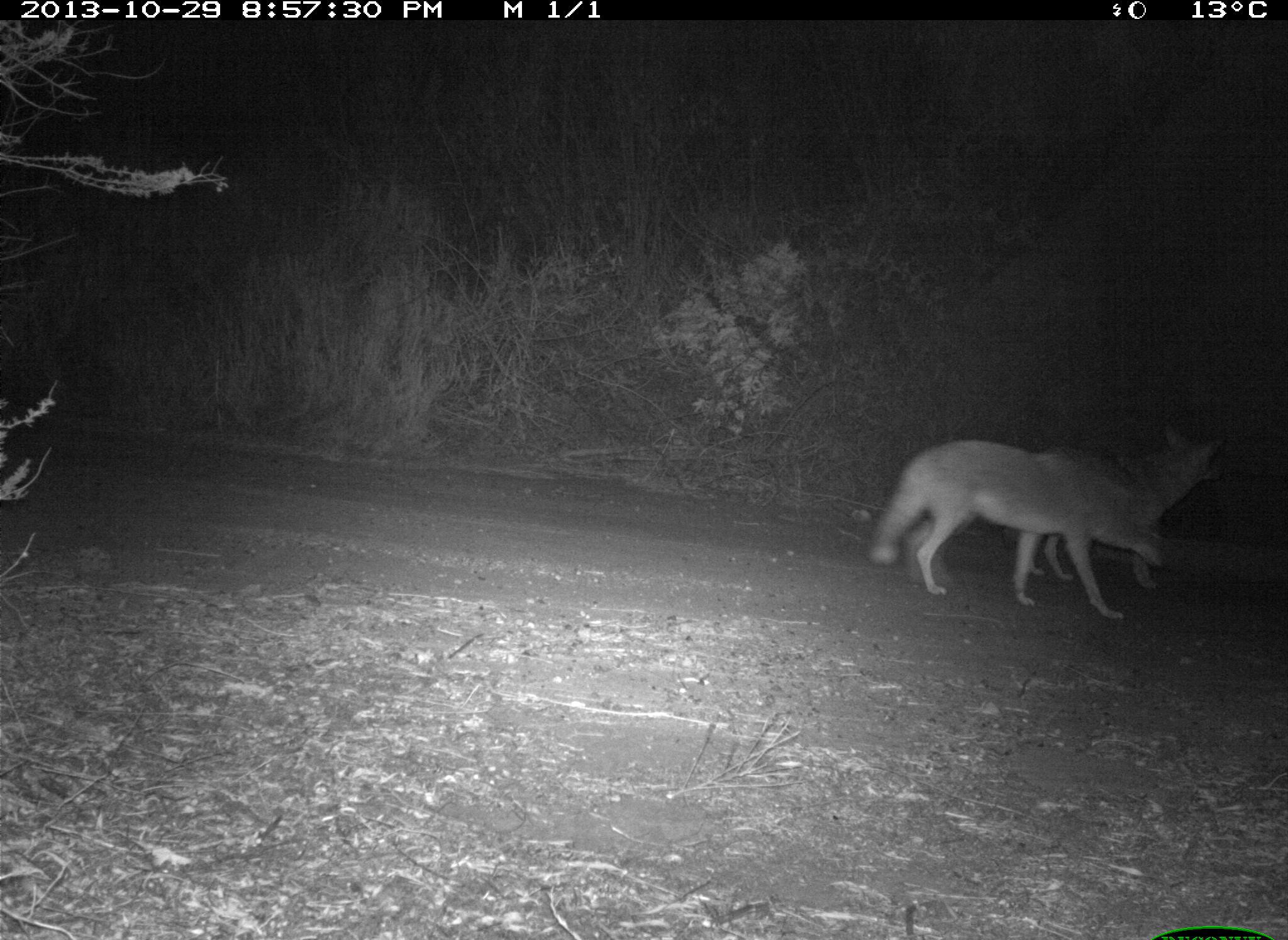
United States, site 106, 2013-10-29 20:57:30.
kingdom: Animalia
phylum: Chordata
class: Mammalia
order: Carnivora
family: Canidae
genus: Canis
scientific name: Canis latrans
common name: coyote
Coyote (Canis latrans).